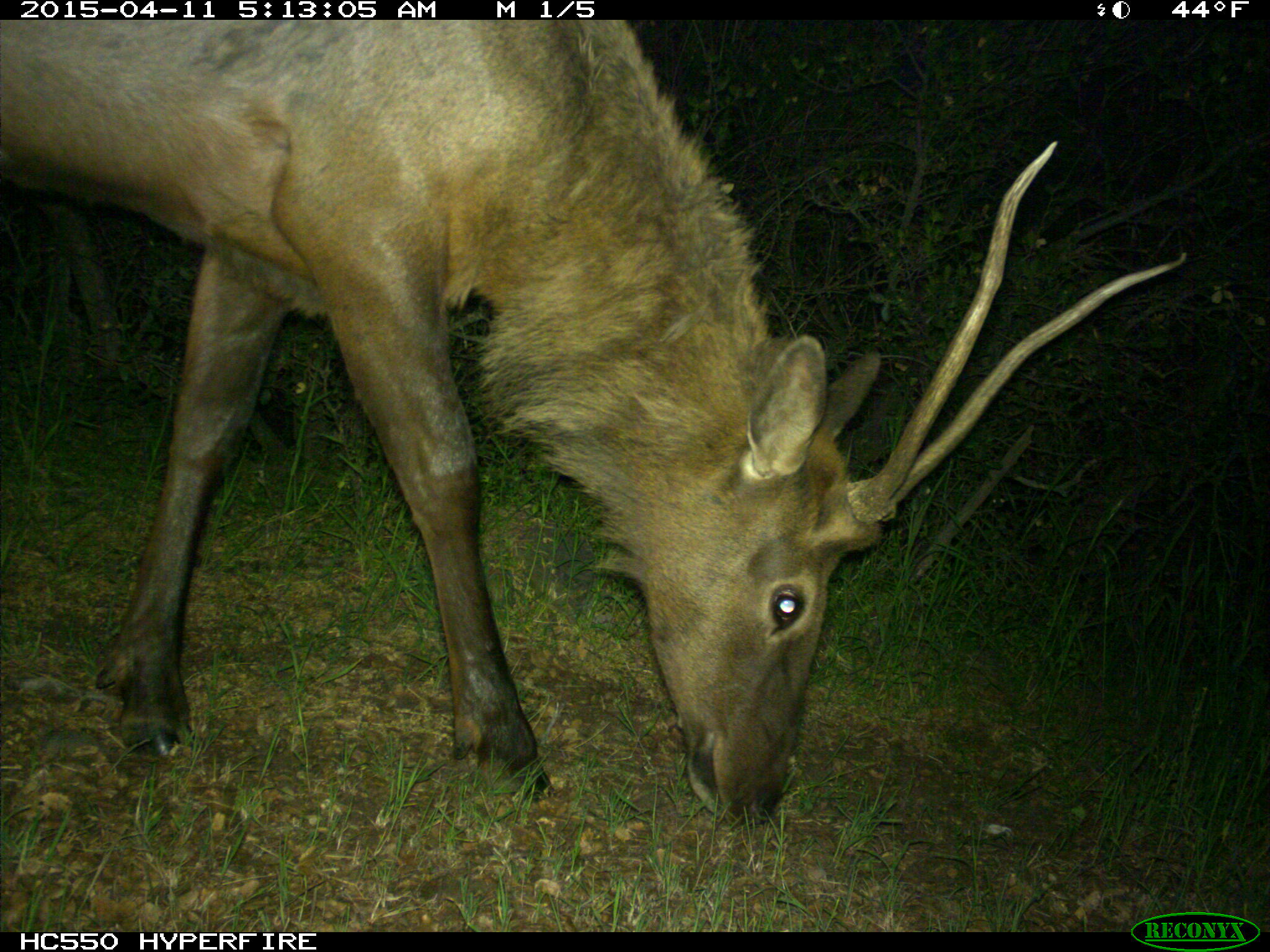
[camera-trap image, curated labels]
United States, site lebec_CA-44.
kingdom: Animalia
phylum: Chordata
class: Mammalia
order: Artiodactyla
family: Cervidae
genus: Cervus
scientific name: Cervus canadensis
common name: elk